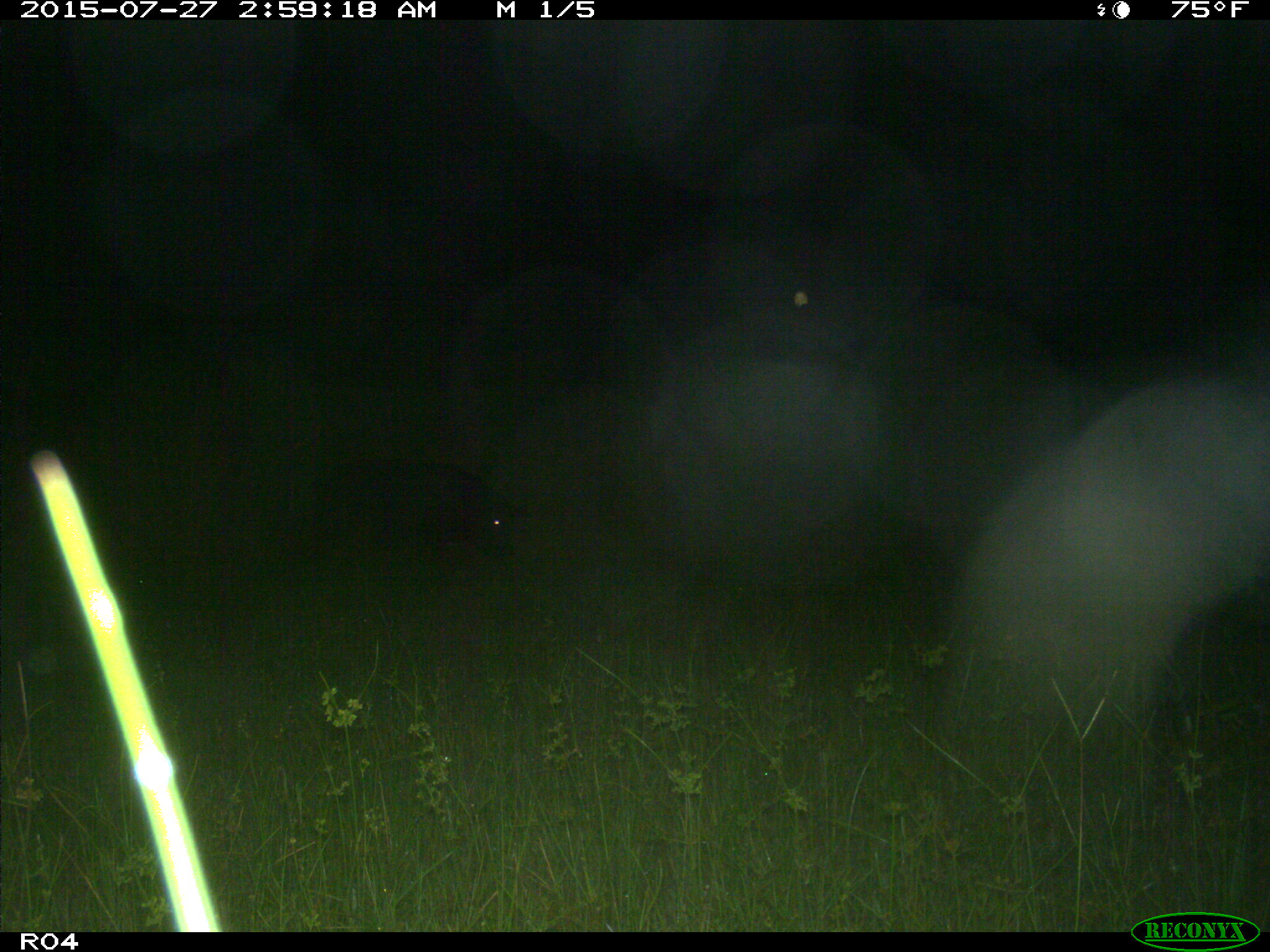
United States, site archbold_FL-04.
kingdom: Animalia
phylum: Chordata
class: Mammalia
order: Artiodactyla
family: Suidae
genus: Sus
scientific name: Sus scrofa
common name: wild boar